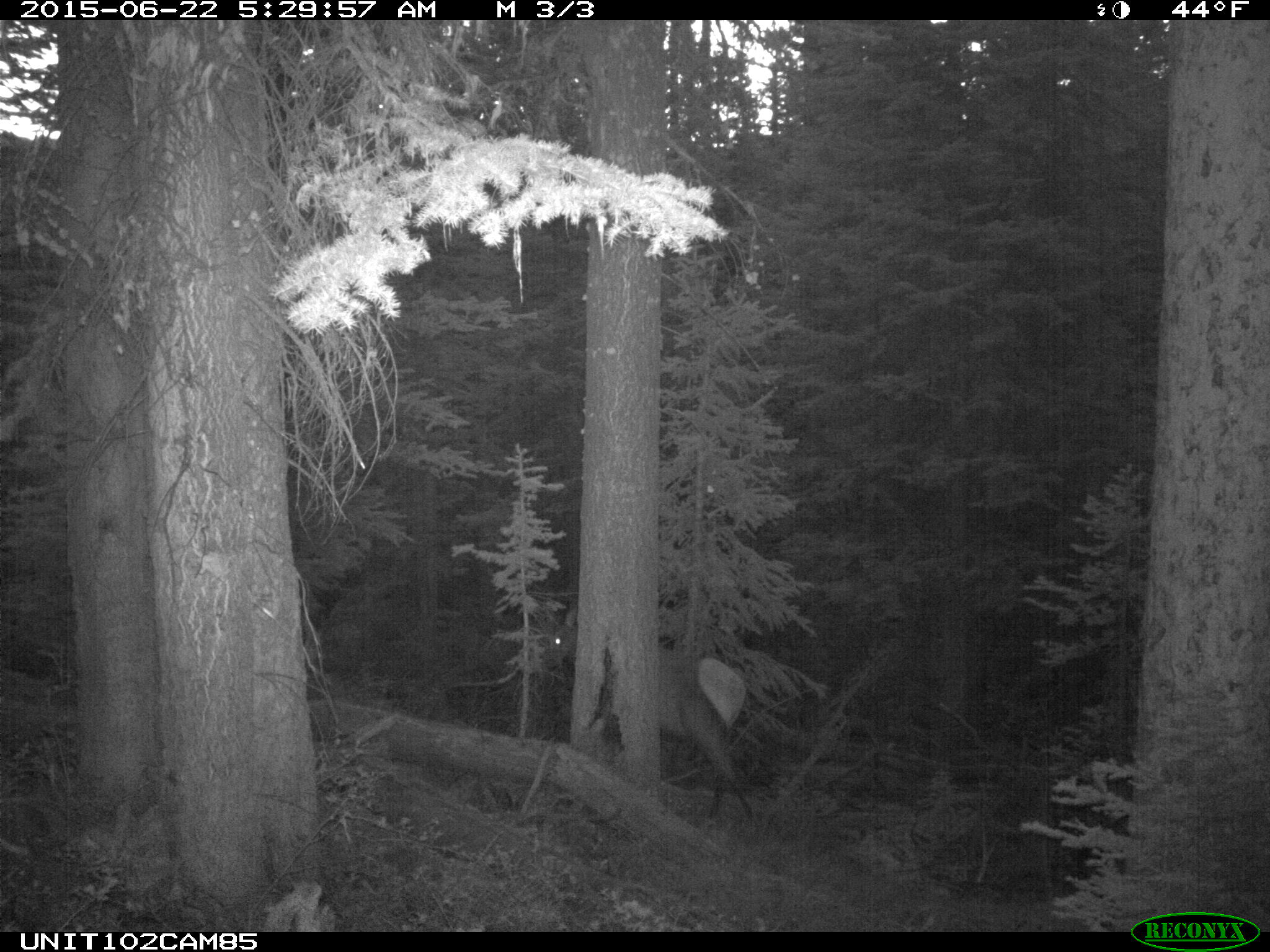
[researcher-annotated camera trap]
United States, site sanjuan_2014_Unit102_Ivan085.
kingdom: Animalia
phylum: Chordata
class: Mammalia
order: Artiodactyla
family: Cervidae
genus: Cervus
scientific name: Cervus elaphus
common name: red deer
Cervus elaphus (red deer).